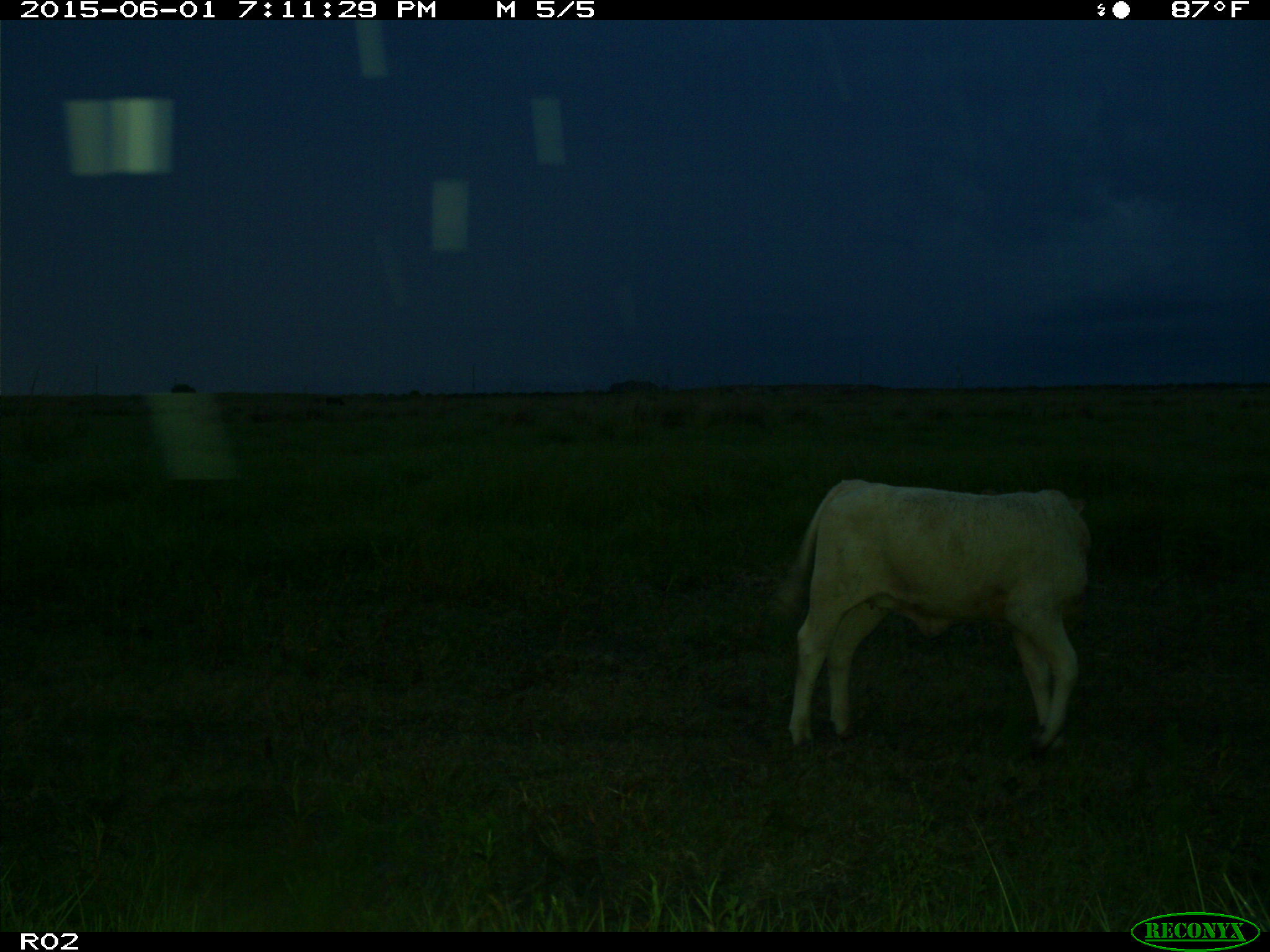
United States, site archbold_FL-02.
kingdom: Animalia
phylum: Chordata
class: Mammalia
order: Artiodactyla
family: Bovidae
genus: Bos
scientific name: Bos taurus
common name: domestic cow